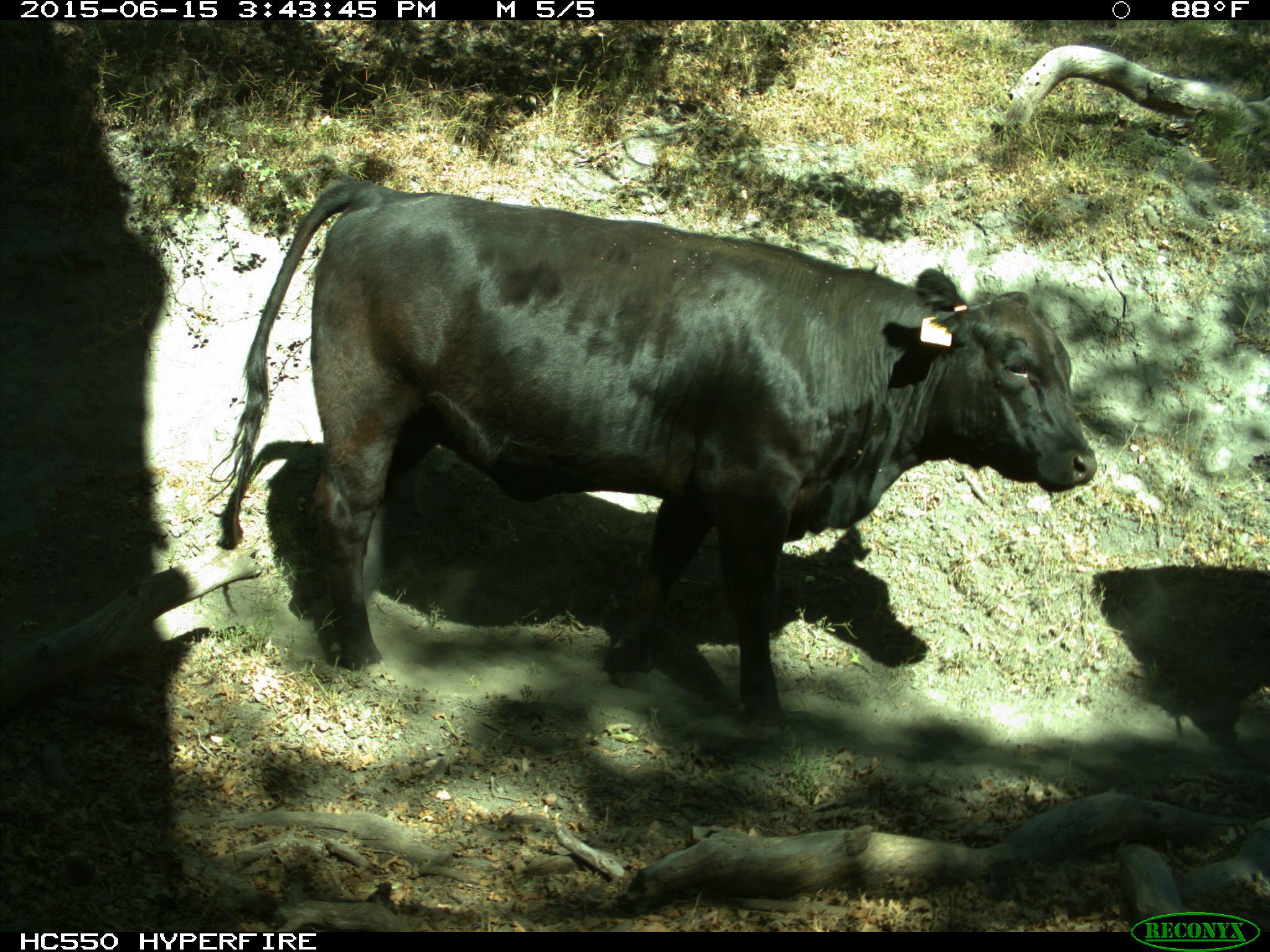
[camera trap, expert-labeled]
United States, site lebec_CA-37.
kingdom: Animalia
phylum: Chordata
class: Mammalia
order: Artiodactyla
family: Bovidae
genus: Bos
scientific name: Bos taurus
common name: domestic cow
Bos taurus (domestic cow).